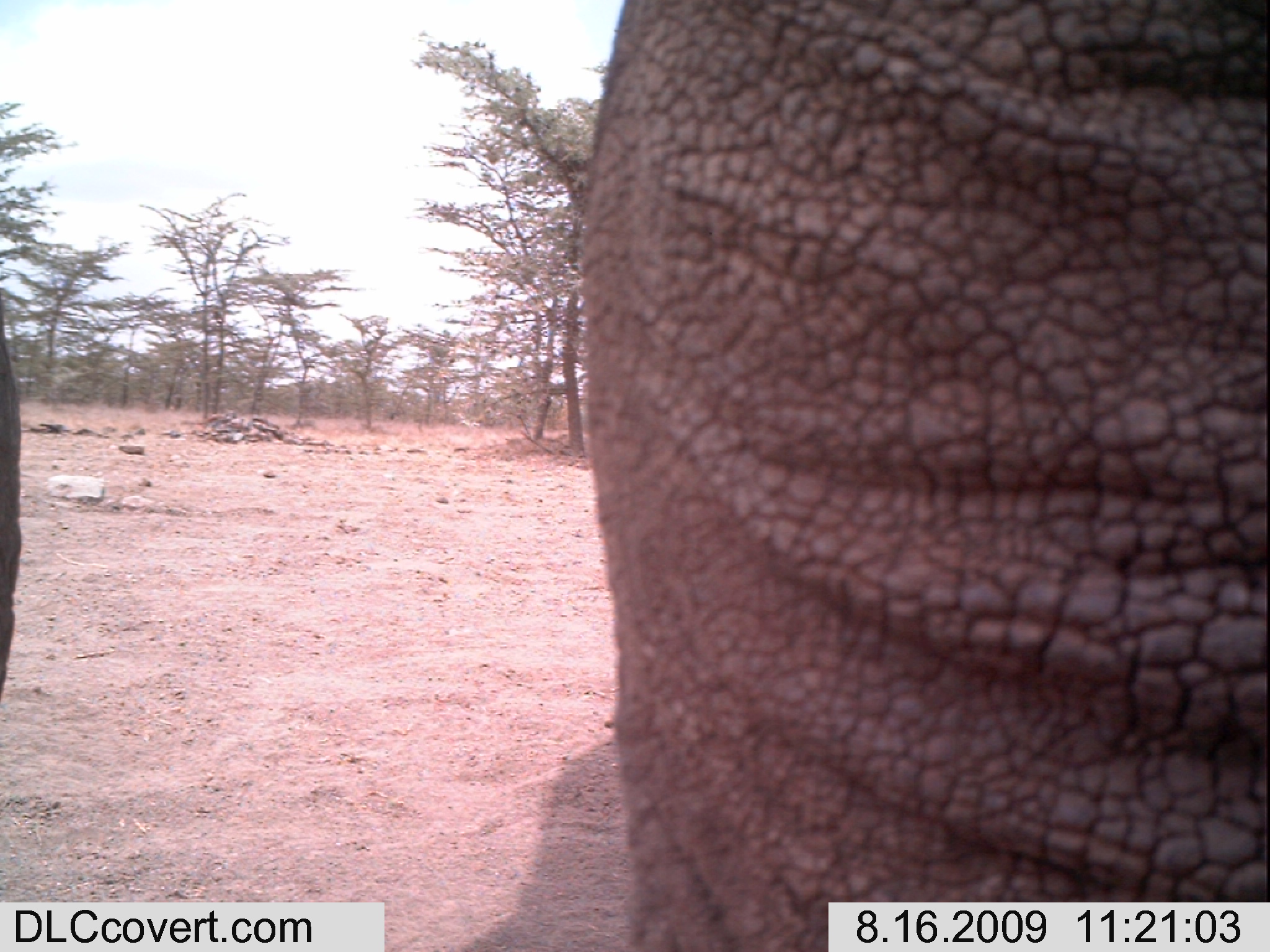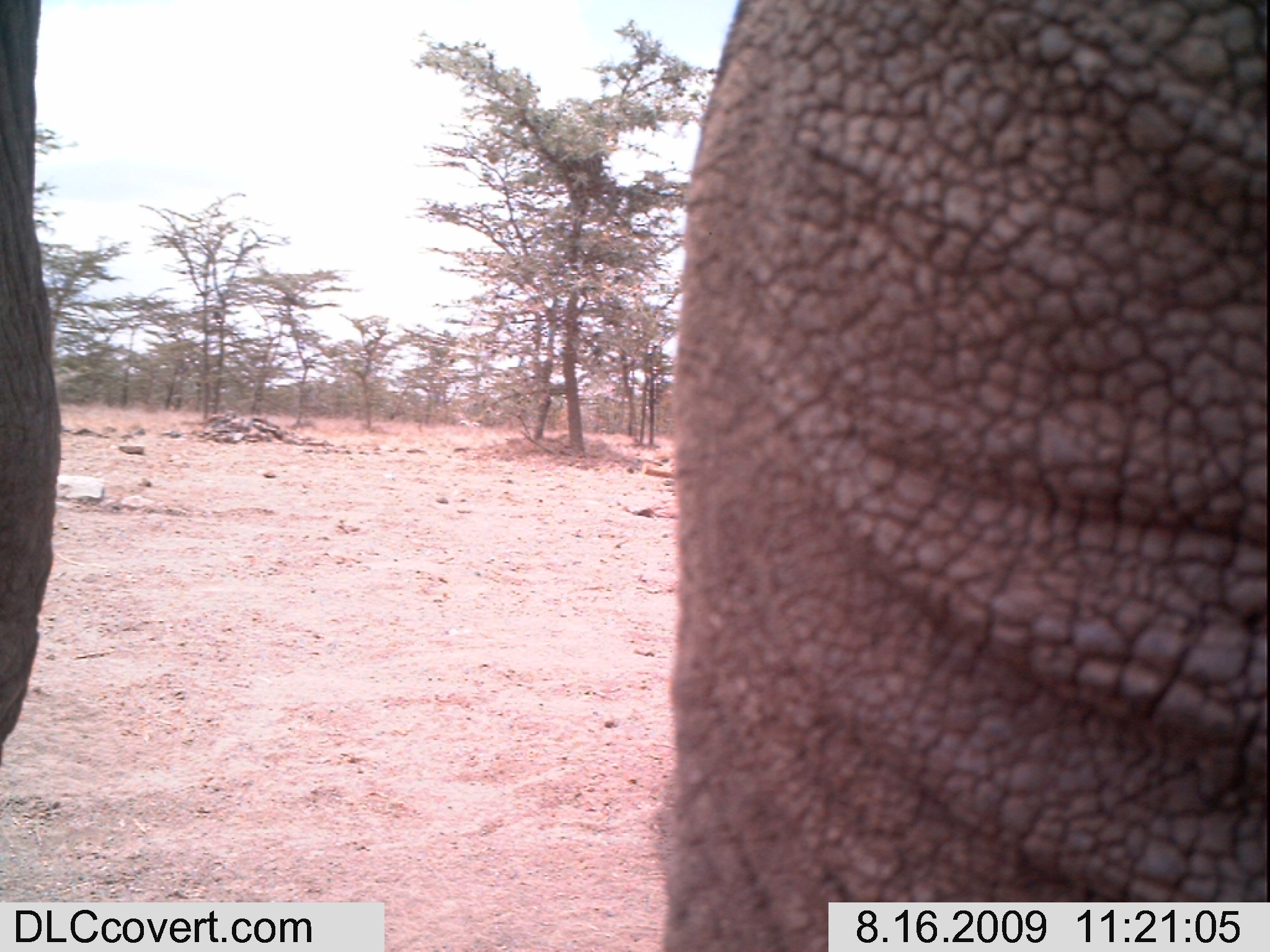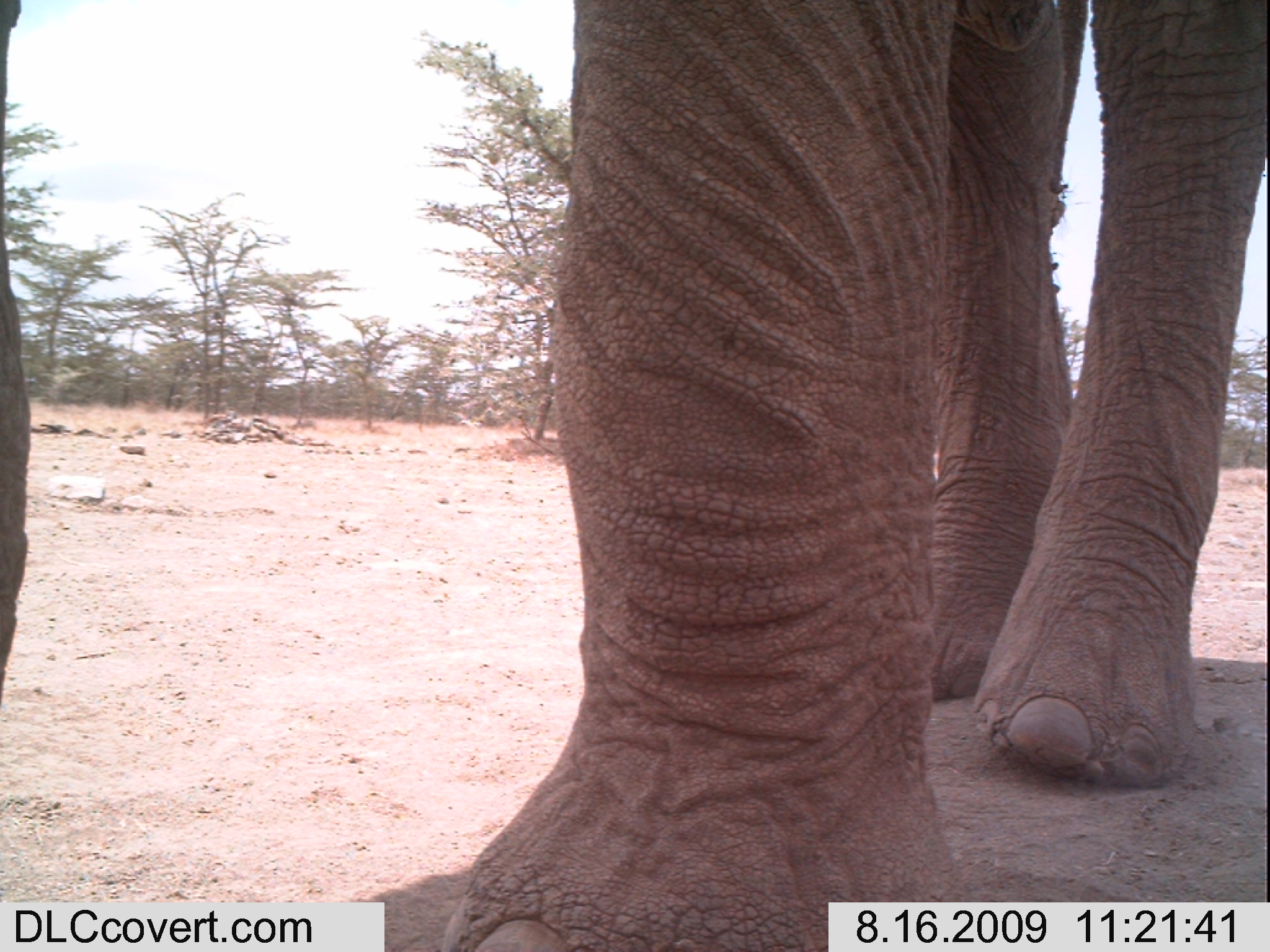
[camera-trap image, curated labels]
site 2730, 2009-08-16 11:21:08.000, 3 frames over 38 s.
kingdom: Animalia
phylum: Chordata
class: Mammalia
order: Proboscidea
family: Elephantidae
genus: Loxodonta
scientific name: Loxodonta africana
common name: african bush elephant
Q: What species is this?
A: Loxodonta africana (african bush elephant).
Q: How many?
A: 1.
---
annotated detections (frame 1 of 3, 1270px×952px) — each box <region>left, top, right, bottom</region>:
loxodonta africana: <region>0, 0, 1270, 952</region>